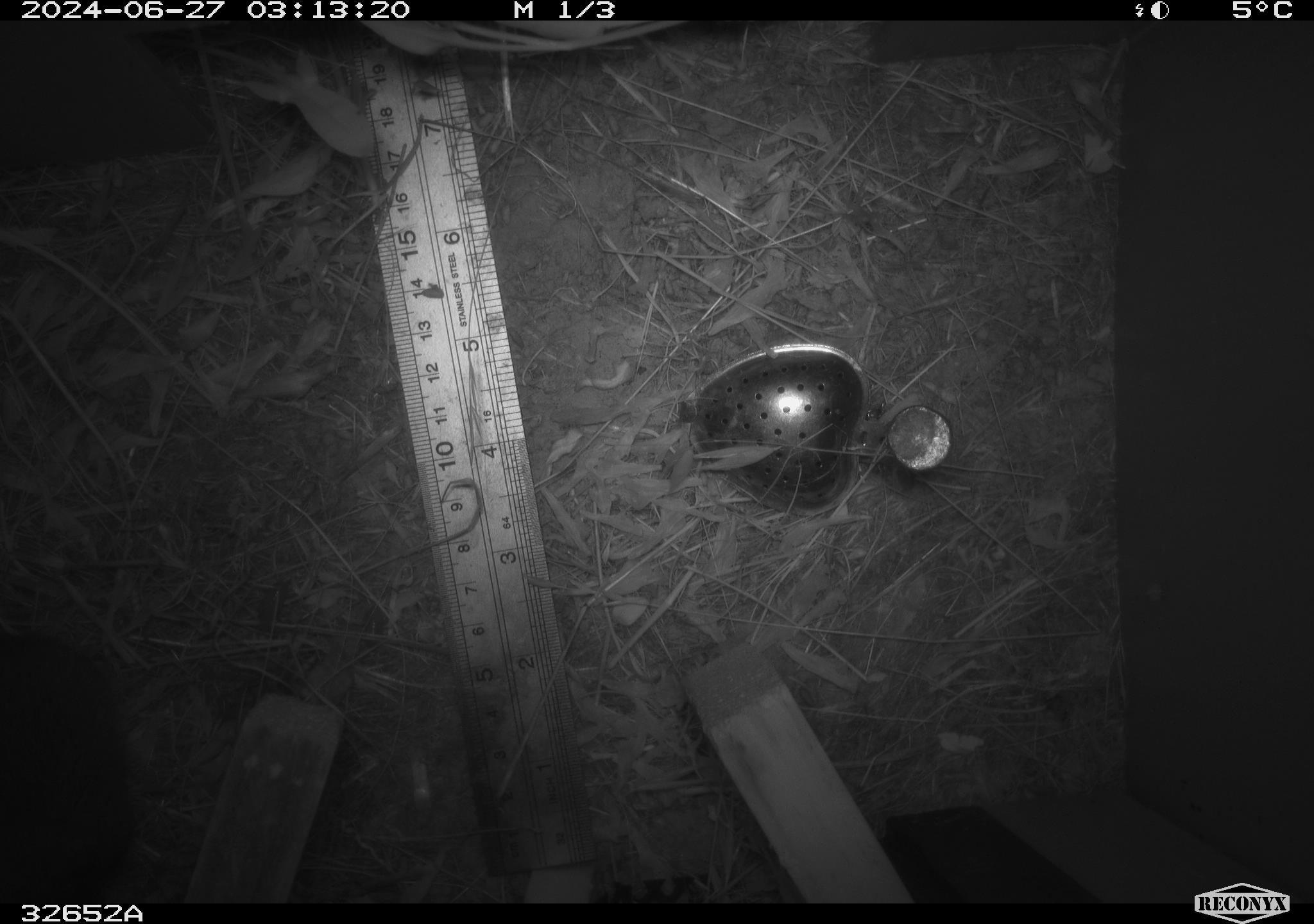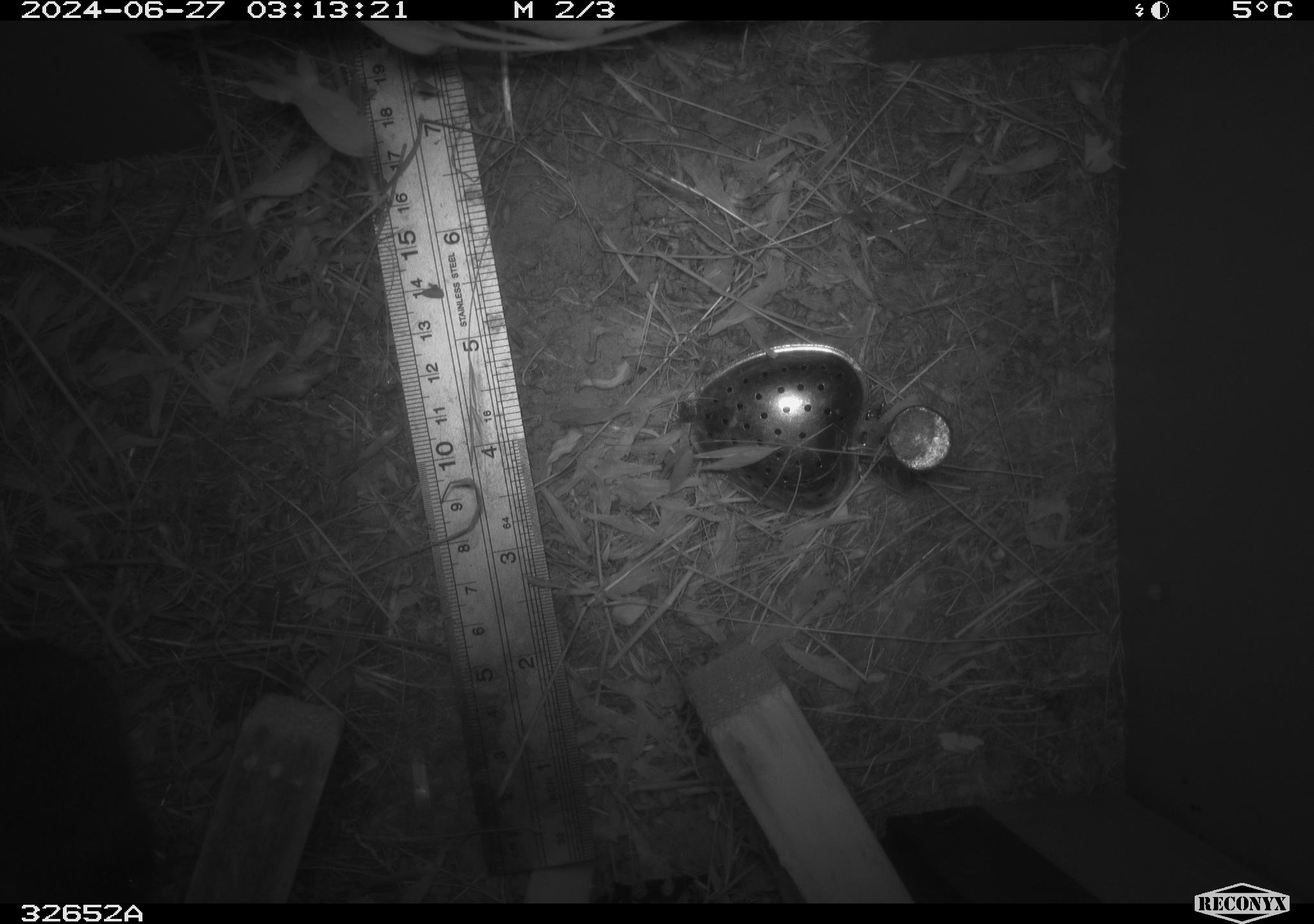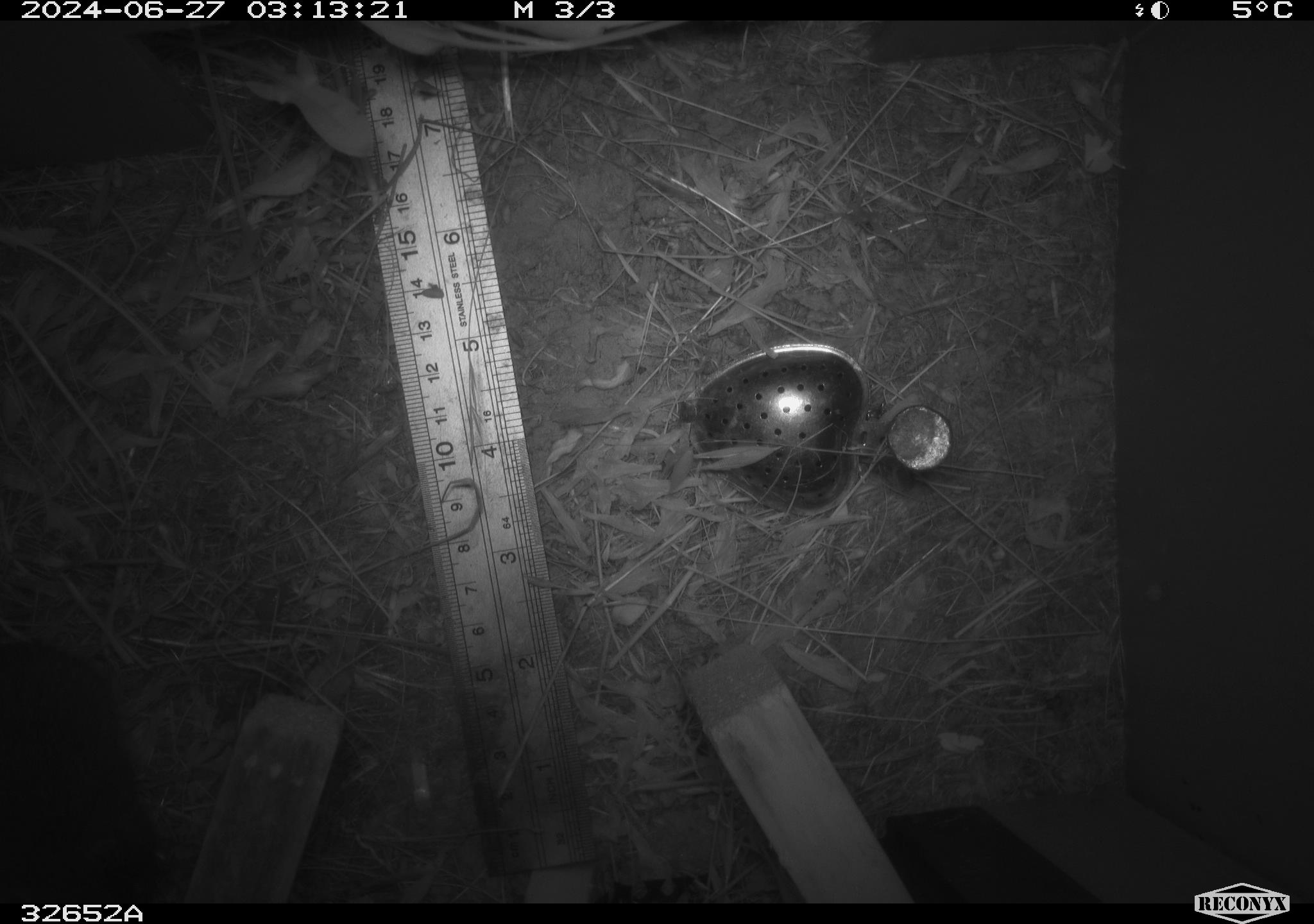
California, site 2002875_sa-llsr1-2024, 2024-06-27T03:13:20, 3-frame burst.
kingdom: Animalia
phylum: Chordata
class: Mammalia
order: Rodentia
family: Cricetidae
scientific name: Arvicolinae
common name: voles, lemmings, and muskrats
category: arvicolinae subfamily